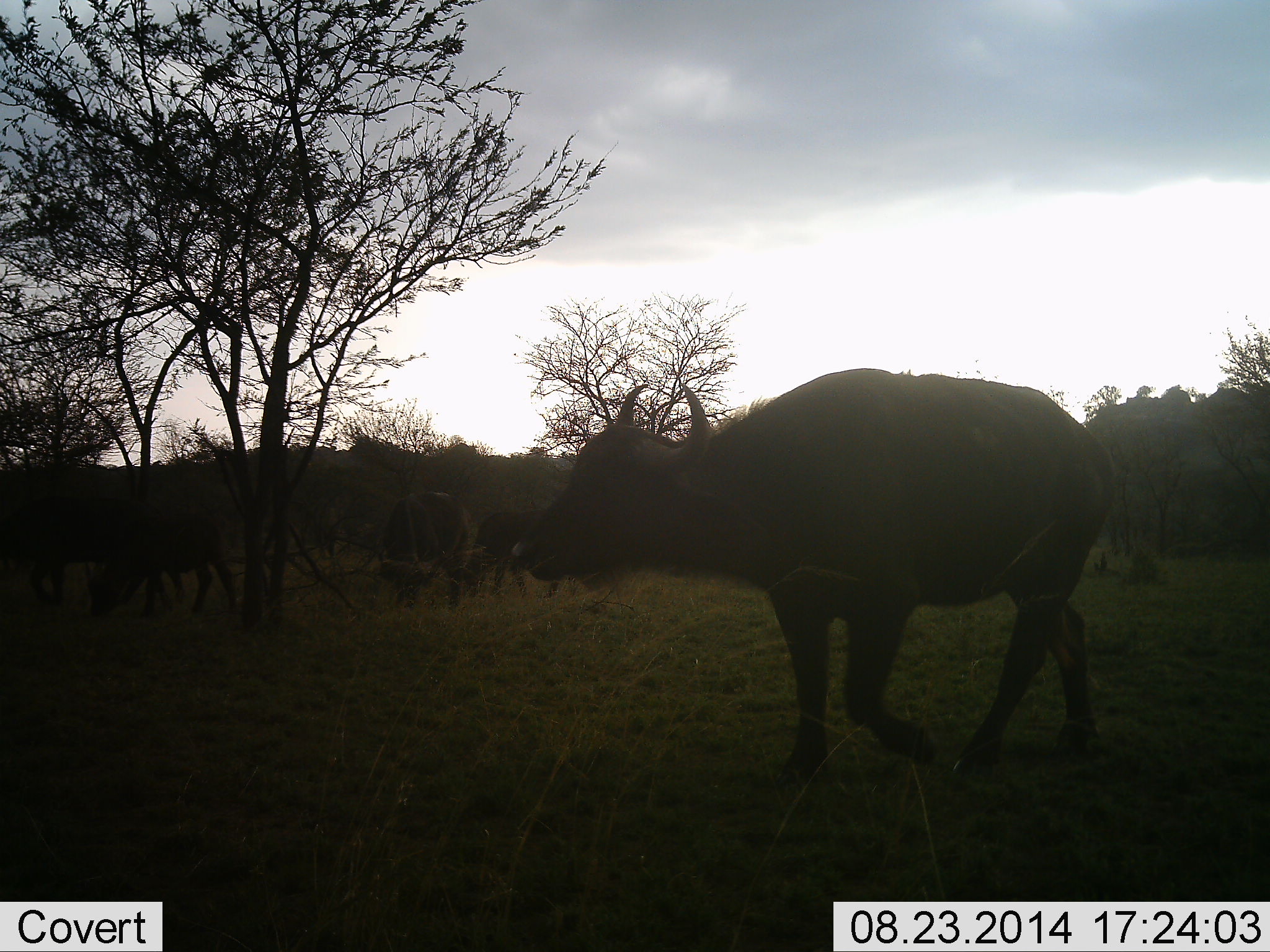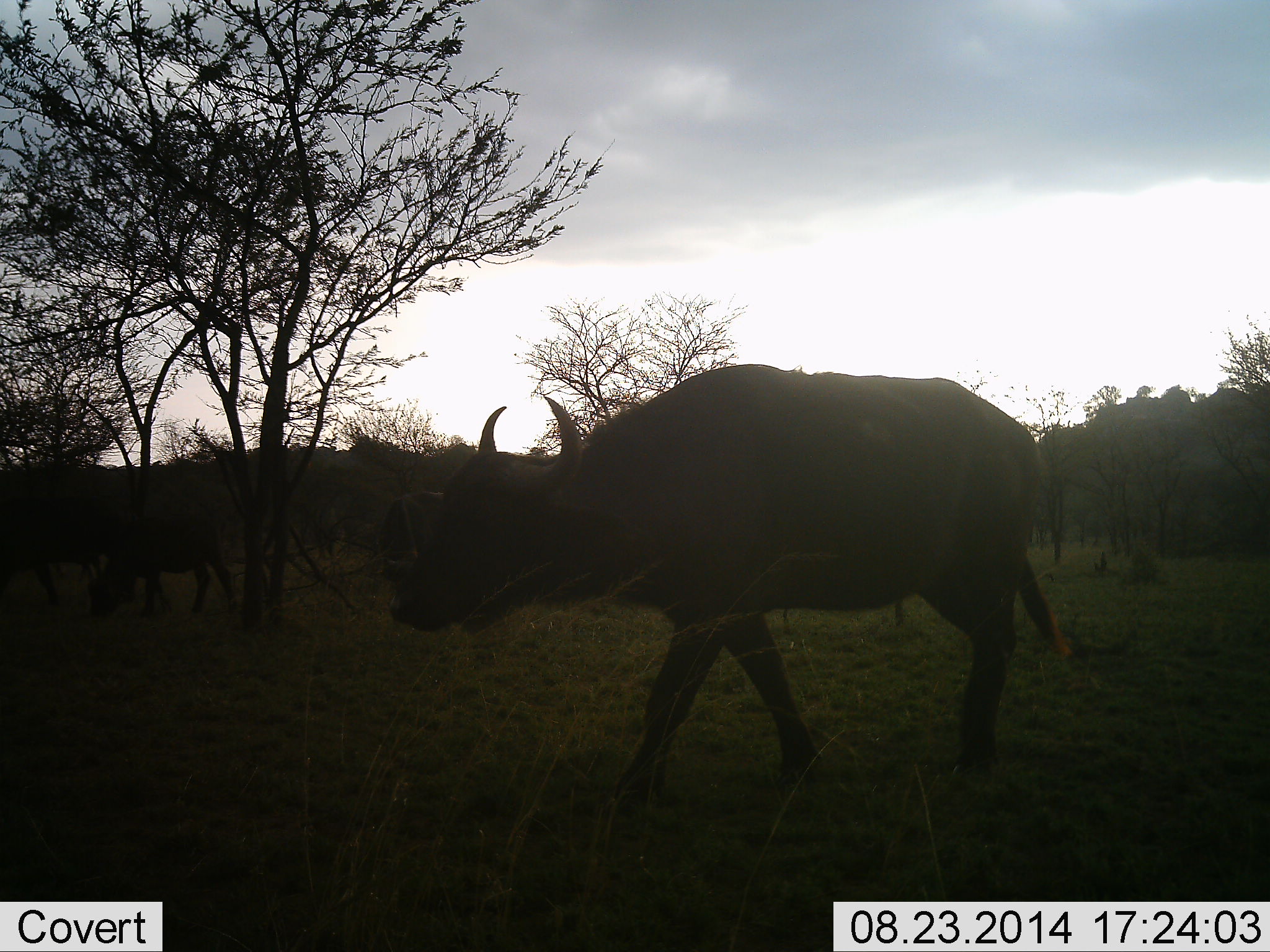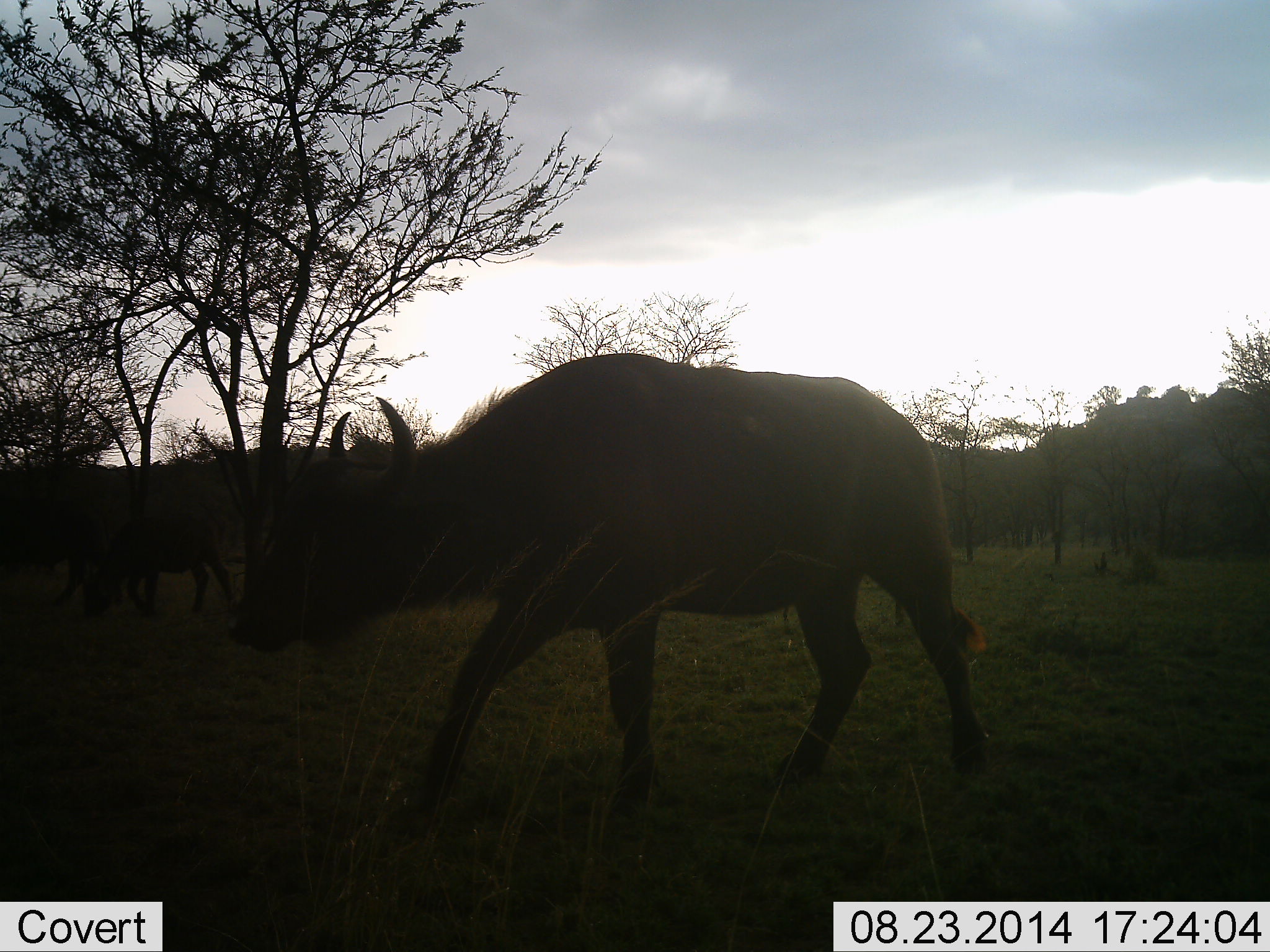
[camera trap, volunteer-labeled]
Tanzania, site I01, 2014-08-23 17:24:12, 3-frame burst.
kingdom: Animalia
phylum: Chordata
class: Mammalia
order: Artiodactyla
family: Bovidae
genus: Syncerus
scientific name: Syncerus caffer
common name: cape buffalo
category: buffalo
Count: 5.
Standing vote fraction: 40%.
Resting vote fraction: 10%.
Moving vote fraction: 100%.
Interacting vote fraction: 0%.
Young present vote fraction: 30%.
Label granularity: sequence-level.